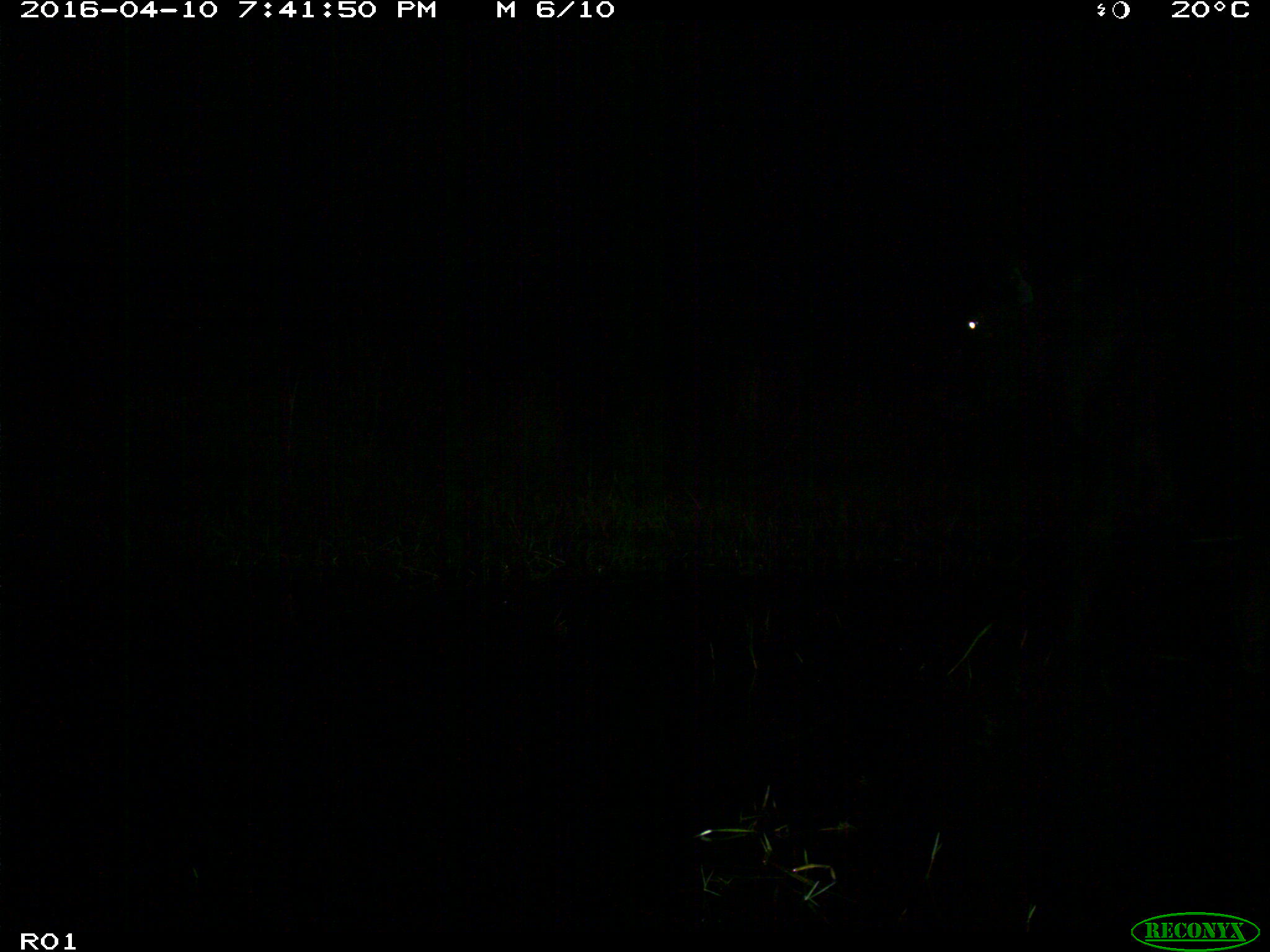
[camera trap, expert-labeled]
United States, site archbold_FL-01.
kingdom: Animalia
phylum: Chordata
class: Mammalia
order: Artiodactyla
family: Bovidae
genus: Bos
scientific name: Bos taurus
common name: domestic cow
Bos taurus (domestic cow).